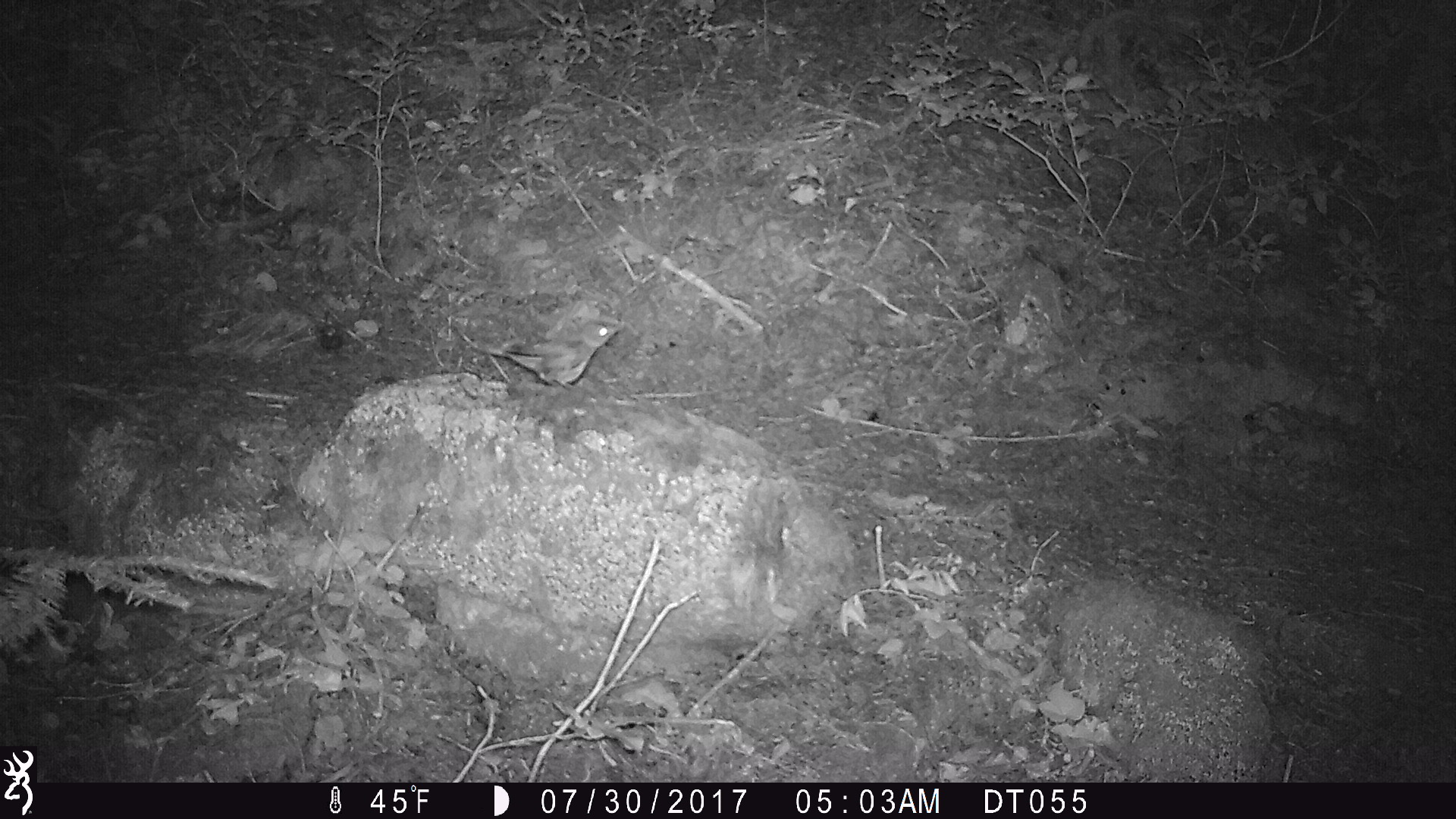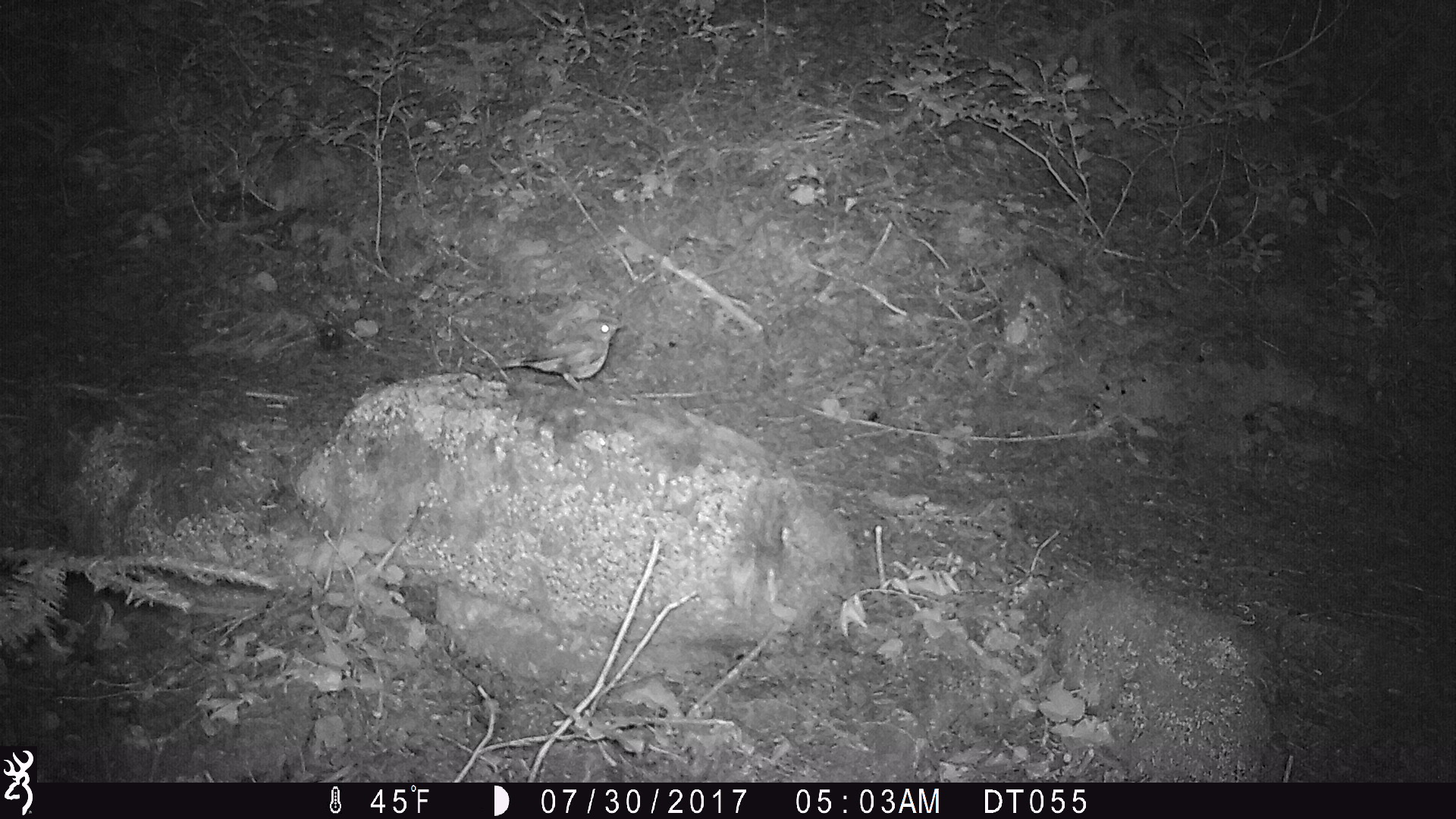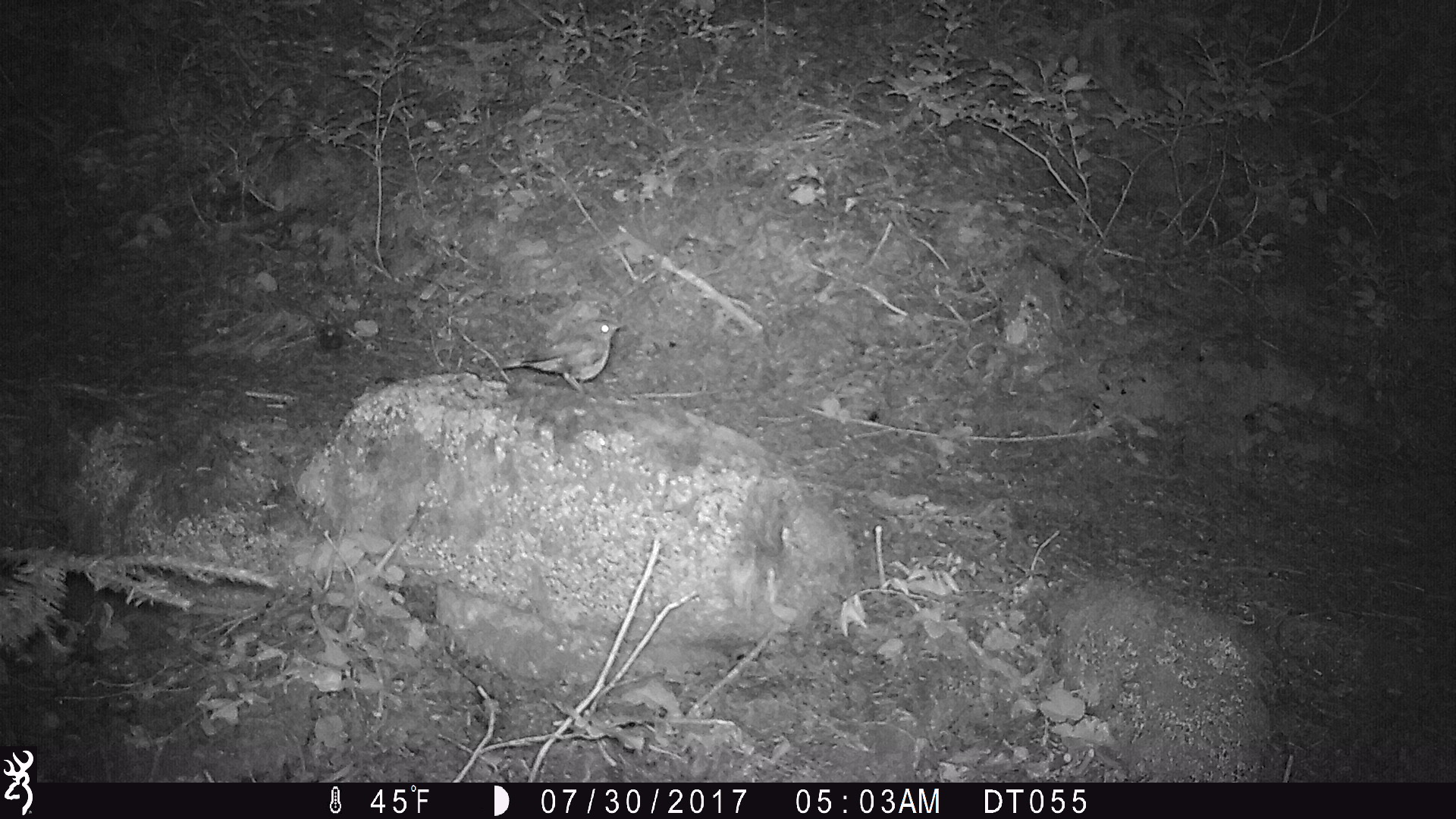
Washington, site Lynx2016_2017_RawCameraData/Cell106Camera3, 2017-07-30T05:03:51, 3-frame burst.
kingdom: Animalia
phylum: Chordata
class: Aves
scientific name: Aves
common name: birds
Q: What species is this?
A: Aves (birds).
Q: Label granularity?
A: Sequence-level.